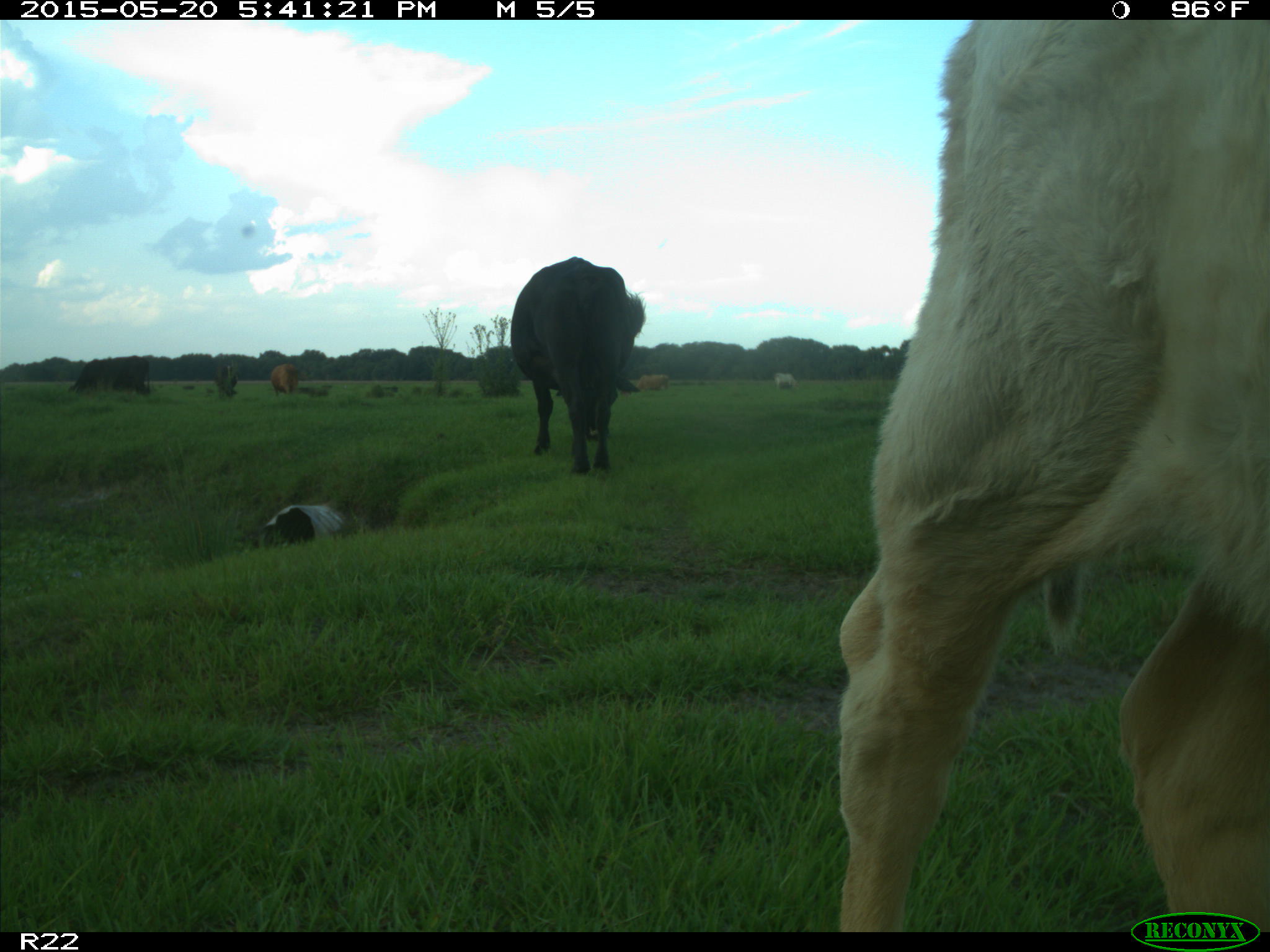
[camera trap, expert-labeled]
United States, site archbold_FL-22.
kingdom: Animalia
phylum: Chordata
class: Mammalia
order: Artiodactyla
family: Bovidae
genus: Bos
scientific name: Bos taurus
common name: domestic cow